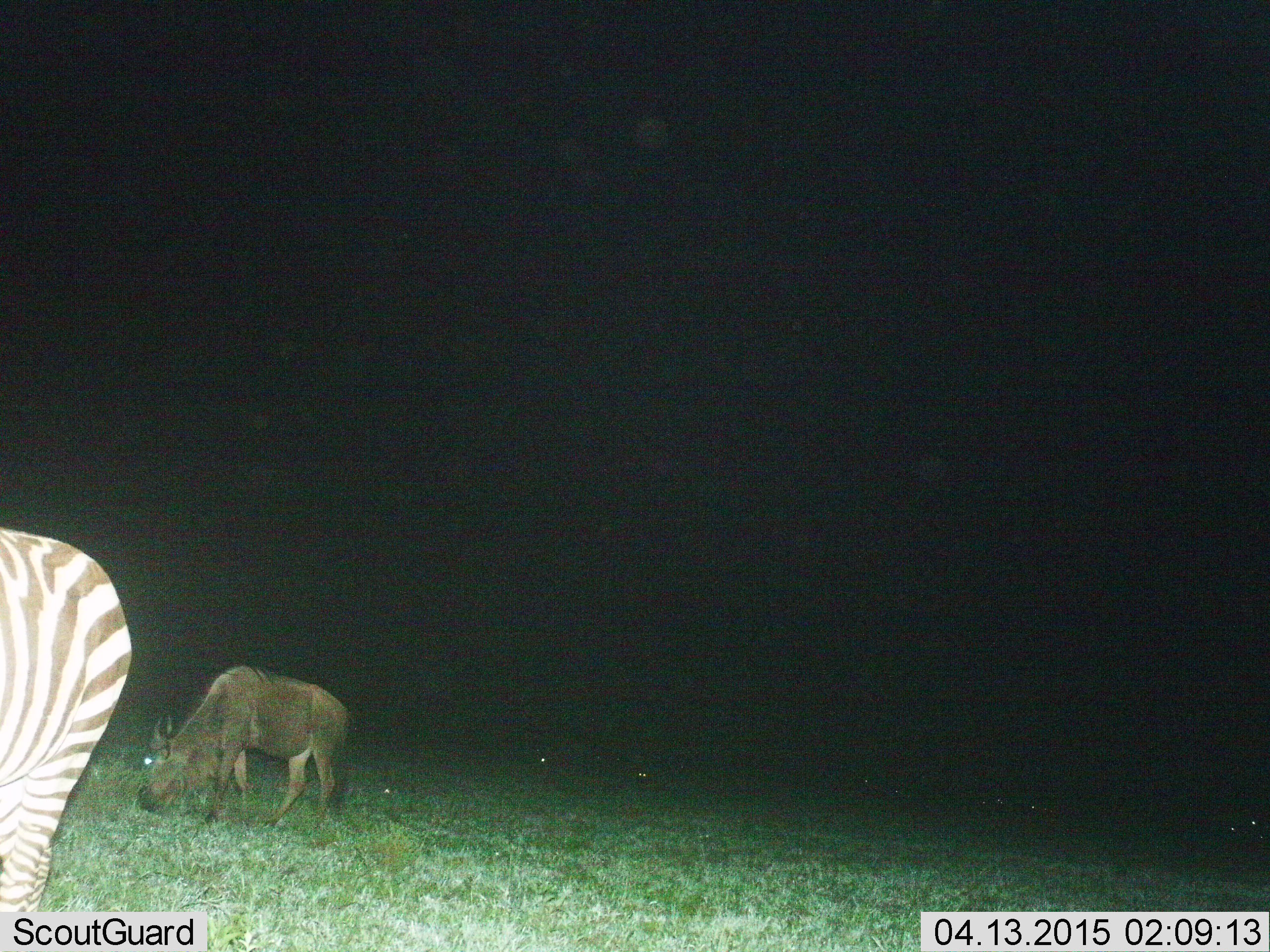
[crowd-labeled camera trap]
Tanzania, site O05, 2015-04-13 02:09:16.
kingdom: Animalia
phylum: Chordata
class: Mammalia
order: Artiodactyla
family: Bovidae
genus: Connochaetes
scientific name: Connochaetes taurinus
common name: blue wildebeest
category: wildebeest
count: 1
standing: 20%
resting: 0%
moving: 0%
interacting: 0%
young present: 0%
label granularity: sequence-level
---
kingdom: Animalia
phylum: Chordata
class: Mammalia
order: Perissodactyla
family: Equidae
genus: Equus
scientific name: Equus quagga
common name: plains zebra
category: zebra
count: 1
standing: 83%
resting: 0%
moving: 0%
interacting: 0%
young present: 0%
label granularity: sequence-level